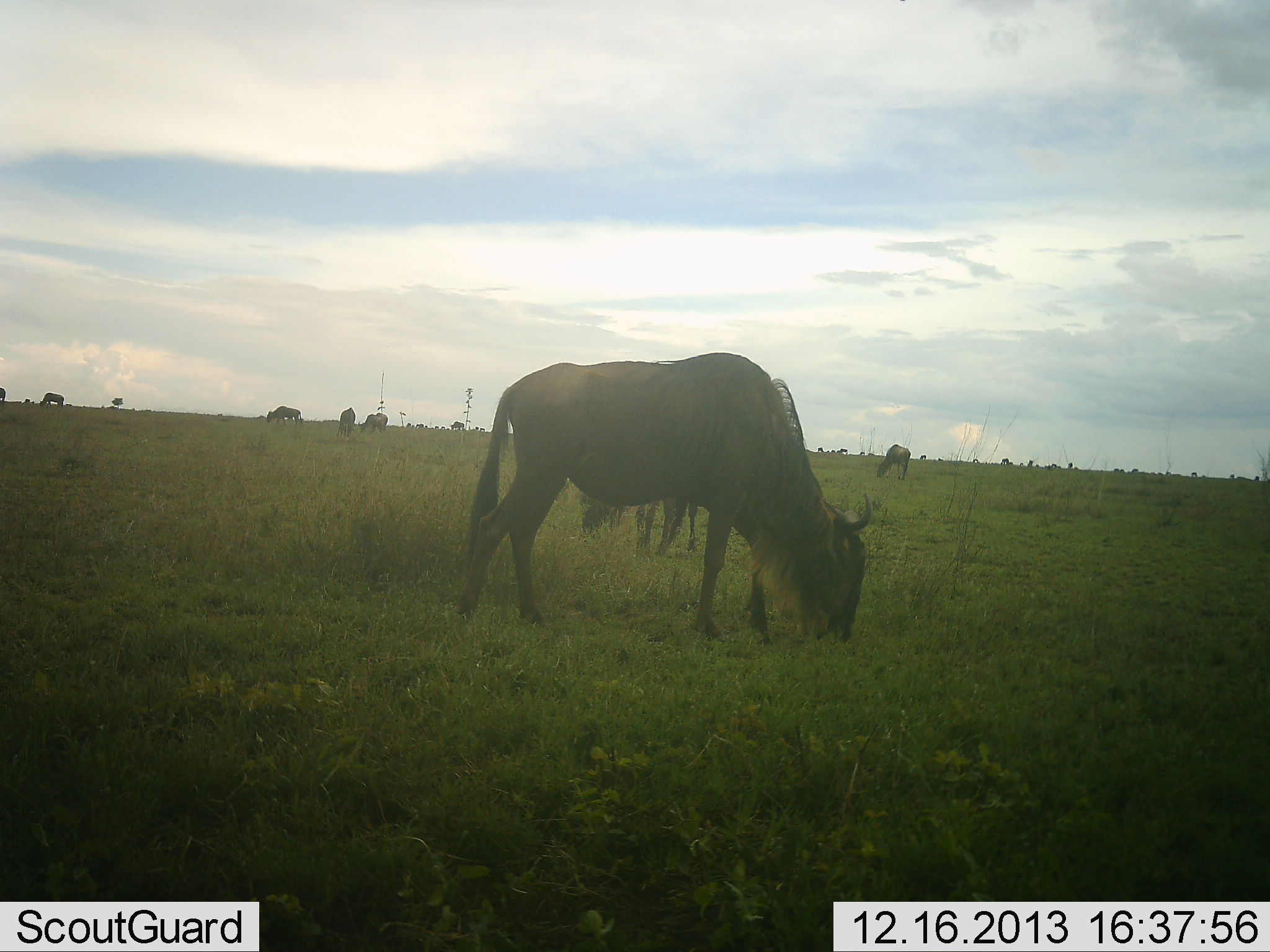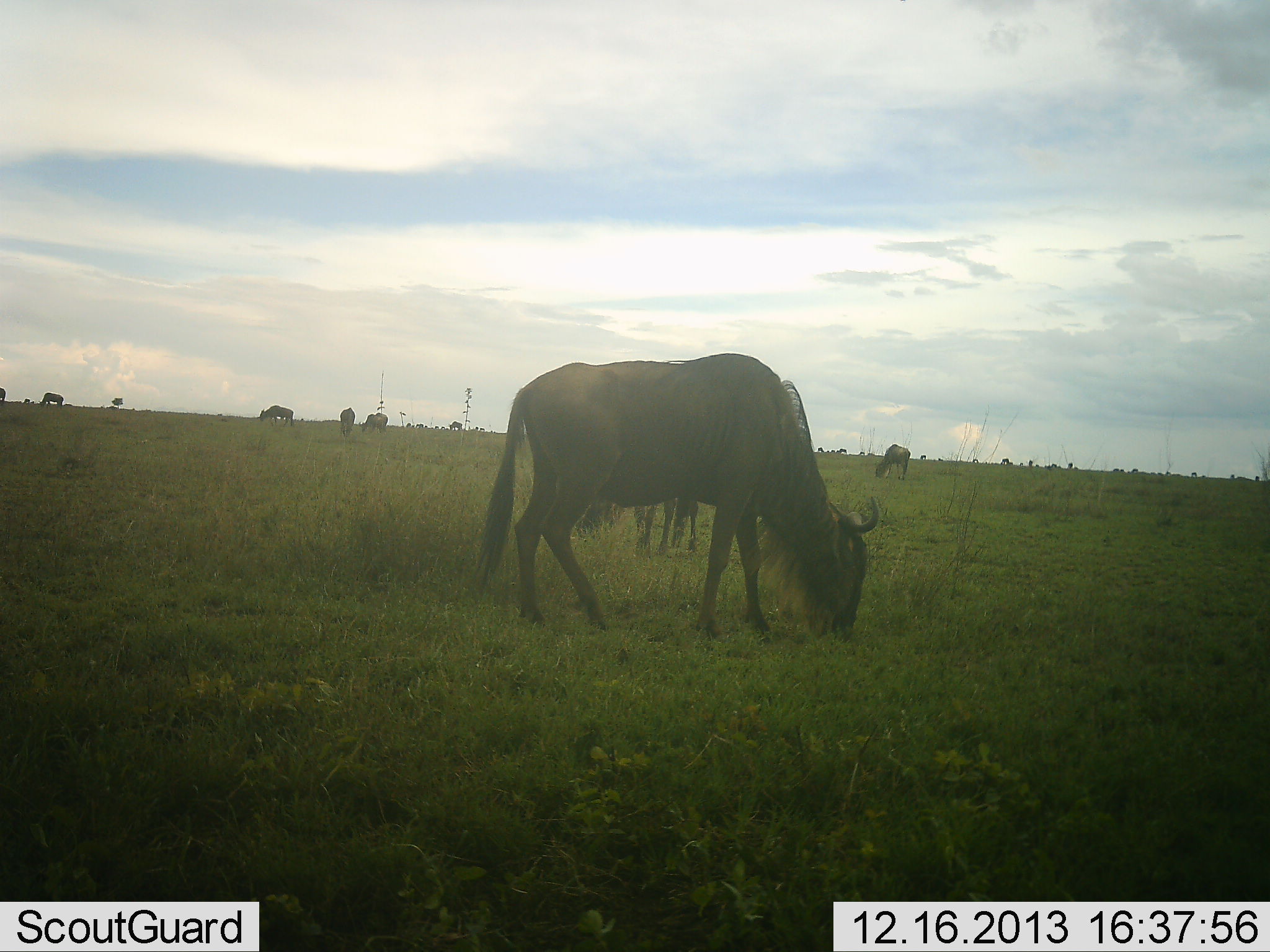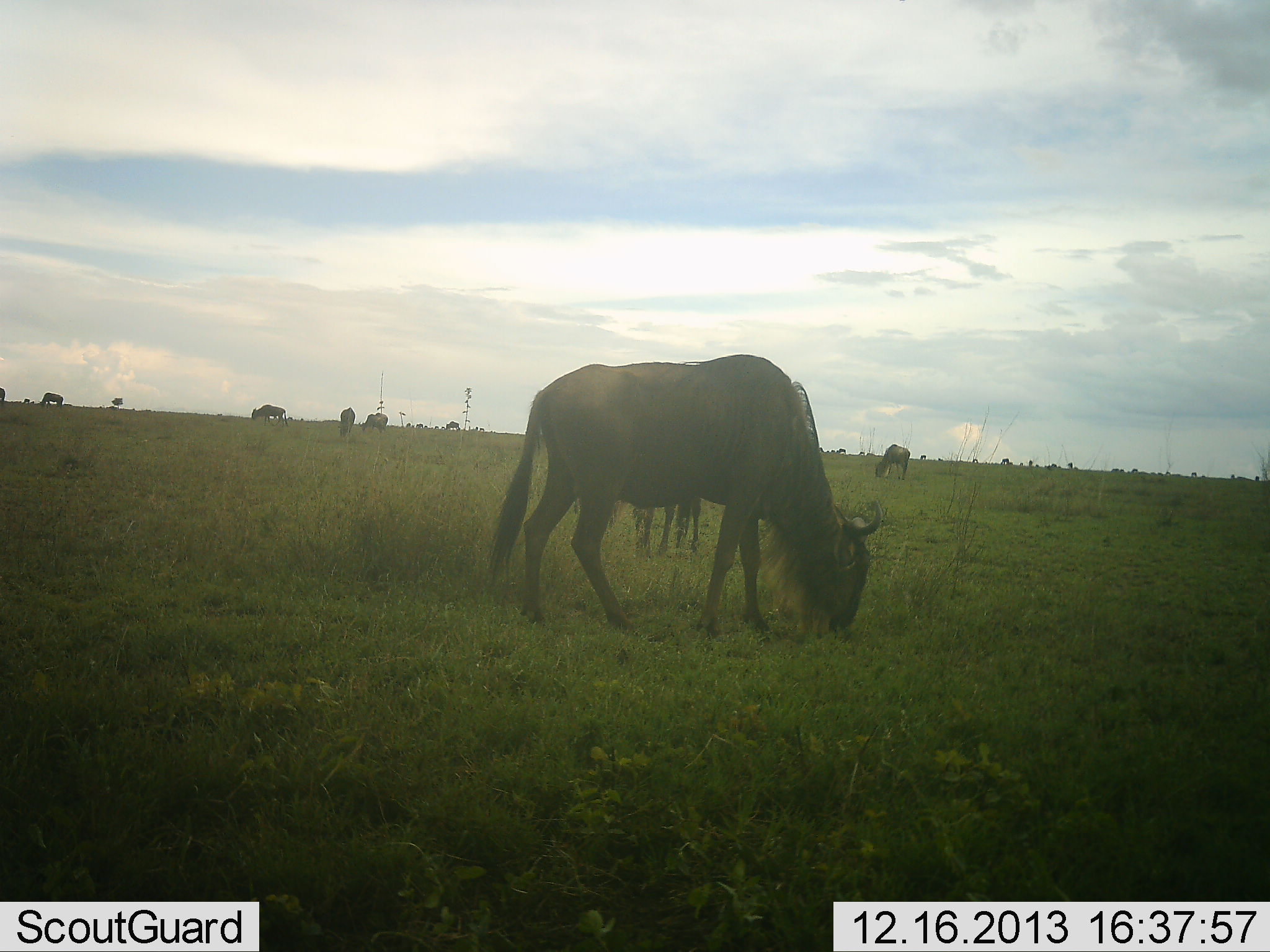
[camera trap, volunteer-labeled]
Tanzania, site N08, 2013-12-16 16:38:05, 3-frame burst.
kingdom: Animalia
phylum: Chordata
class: Mammalia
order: Artiodactyla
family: Bovidae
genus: Connochaetes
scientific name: Connochaetes taurinus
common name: blue wildebeest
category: wildebeest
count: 10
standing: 64%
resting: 9%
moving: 36%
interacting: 0%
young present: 0%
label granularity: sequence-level